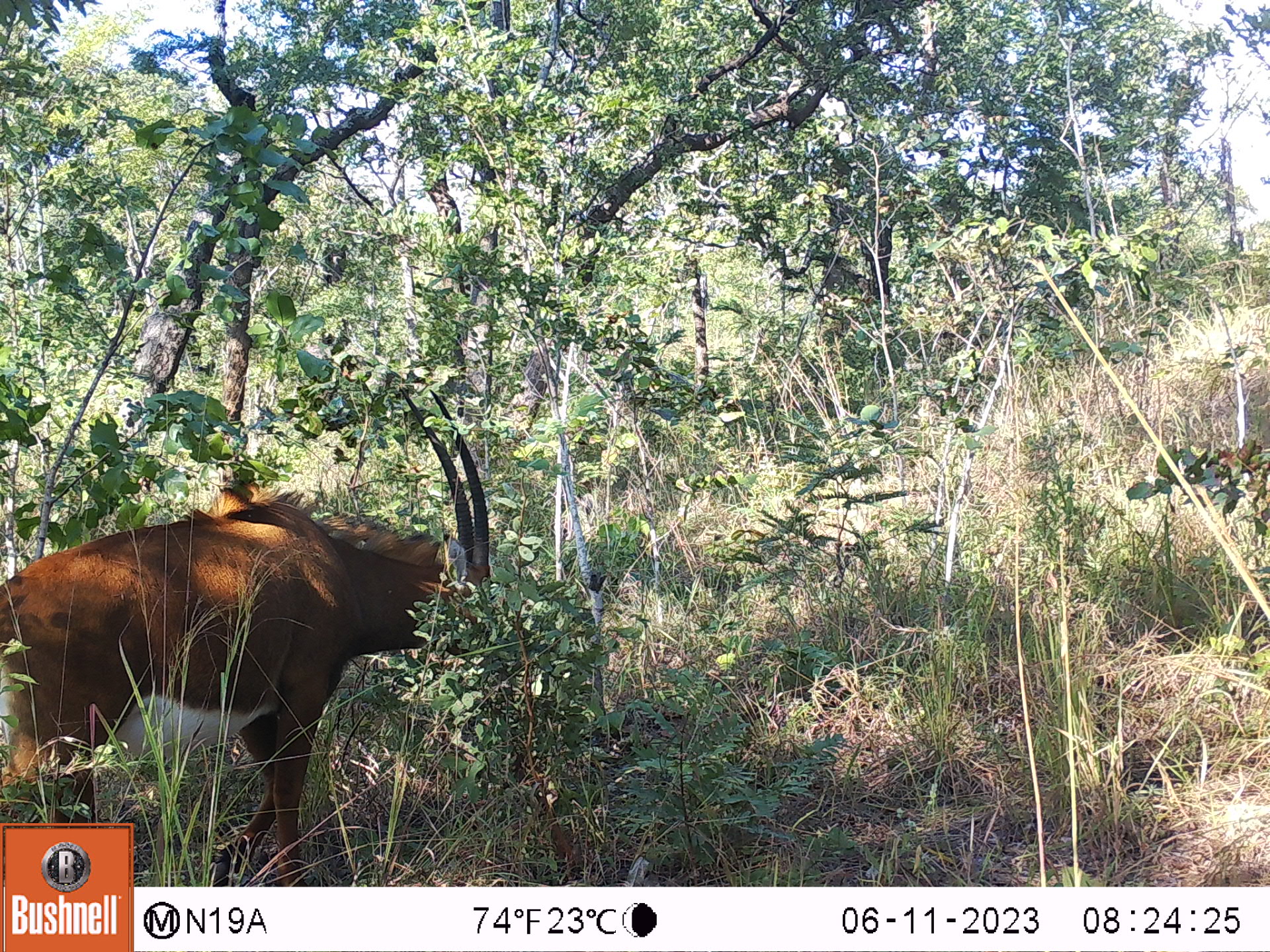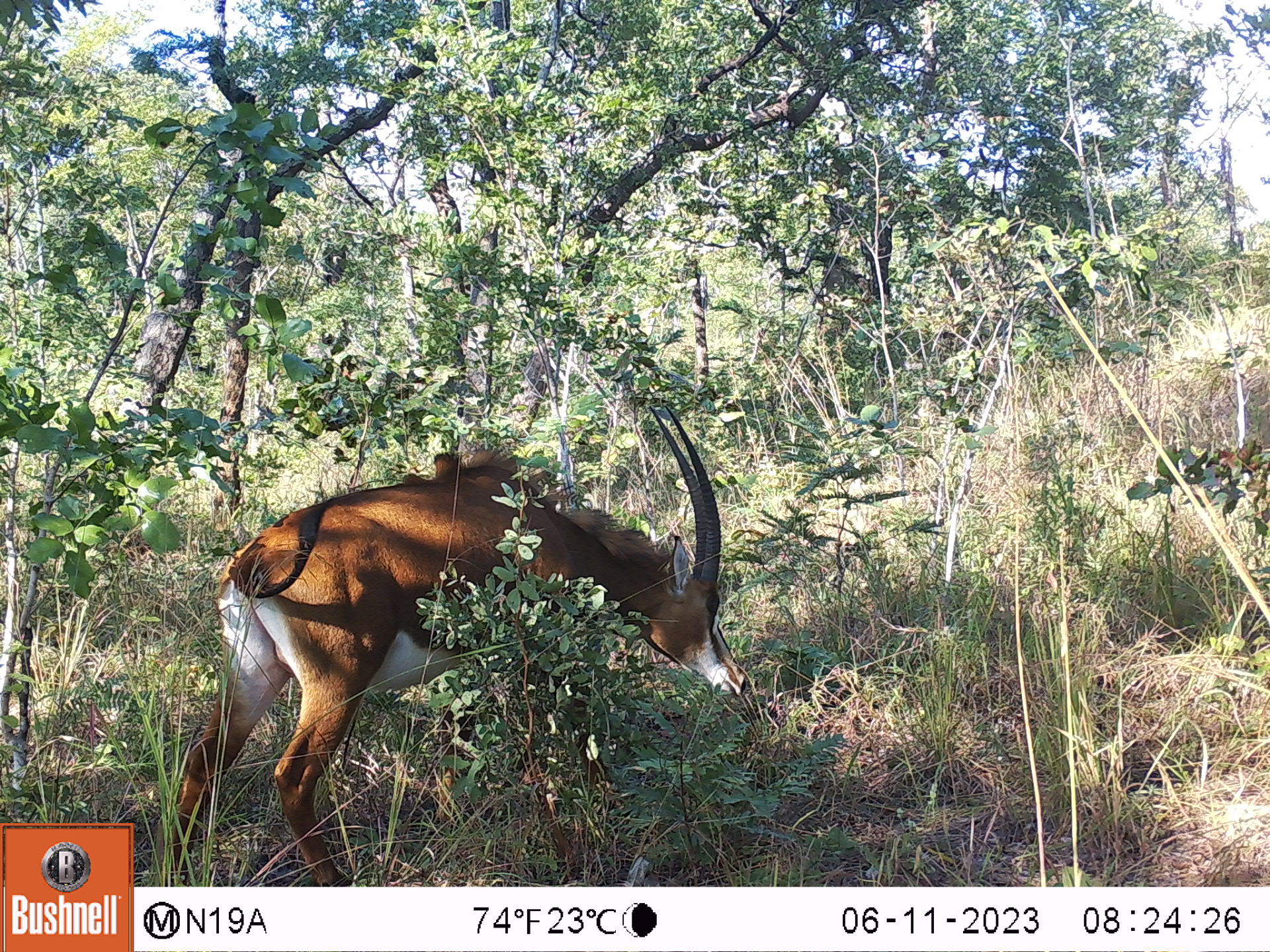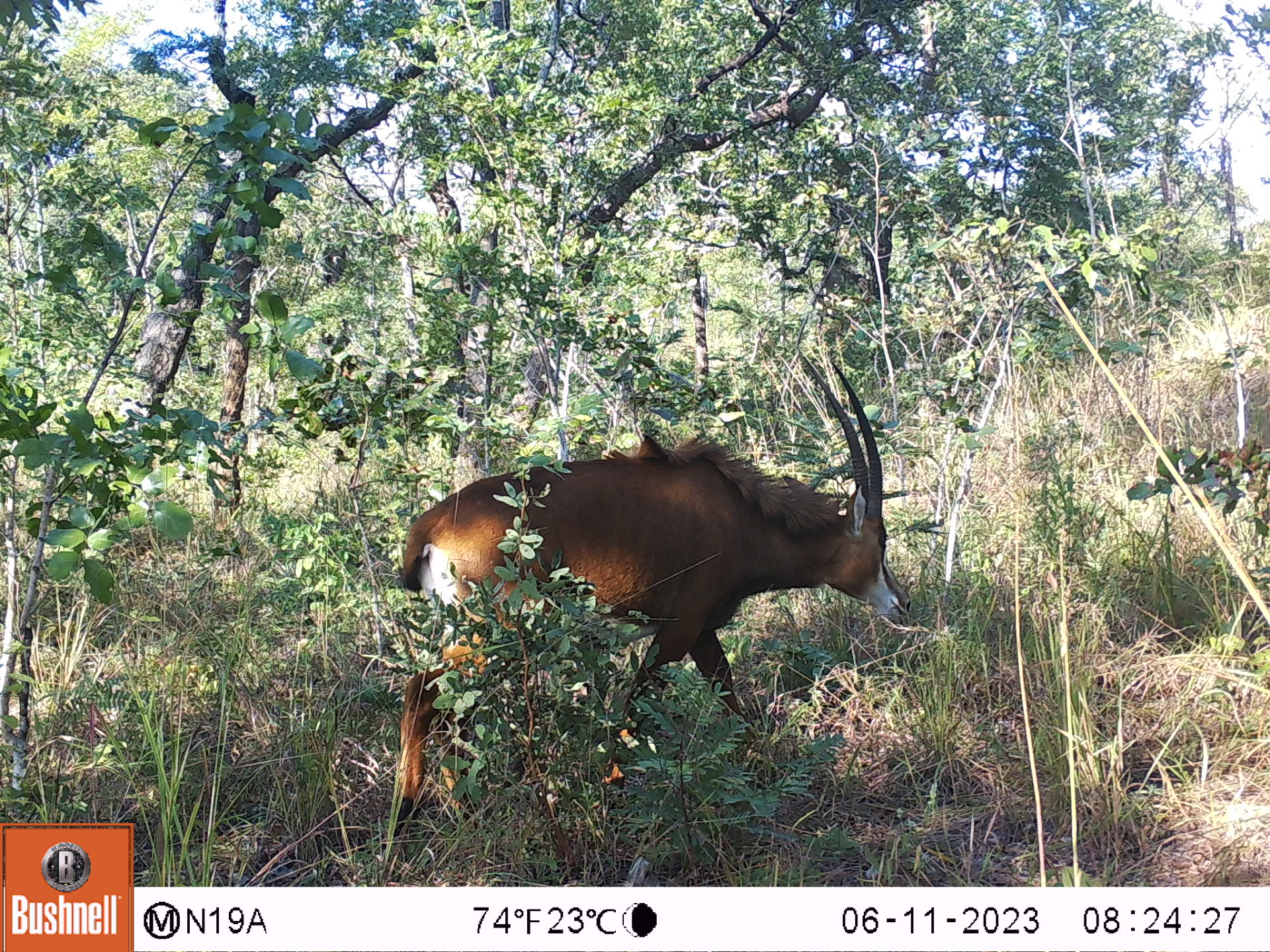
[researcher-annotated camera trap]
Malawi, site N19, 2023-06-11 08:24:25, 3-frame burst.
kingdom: Animalia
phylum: Chordata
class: Mammalia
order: Artiodactyla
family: Bovidae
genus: Hippotragus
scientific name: Hippotragus niger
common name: sable antelope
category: sable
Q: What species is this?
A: Sable (sable antelope) (Hippotragus niger).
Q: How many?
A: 1.